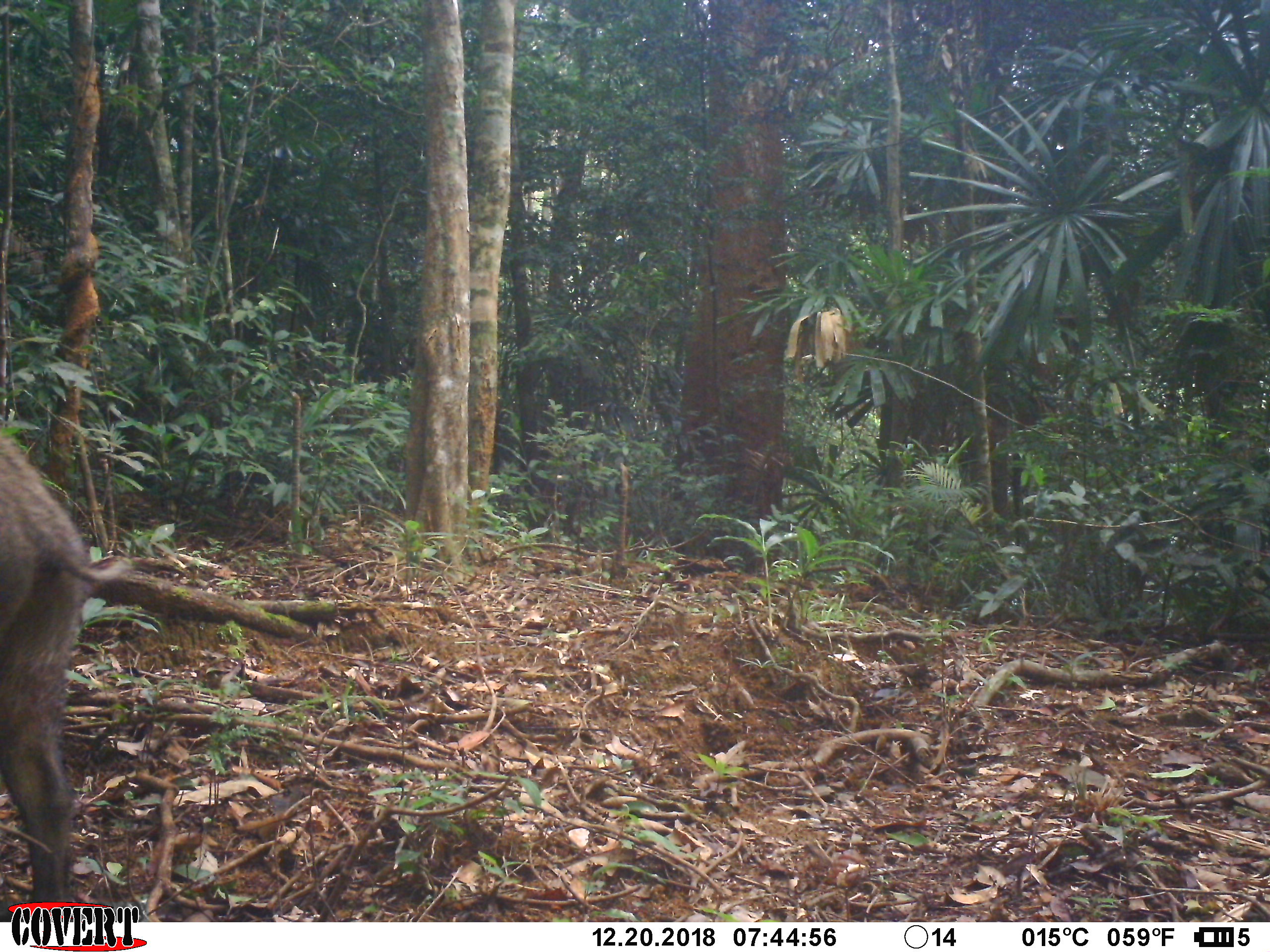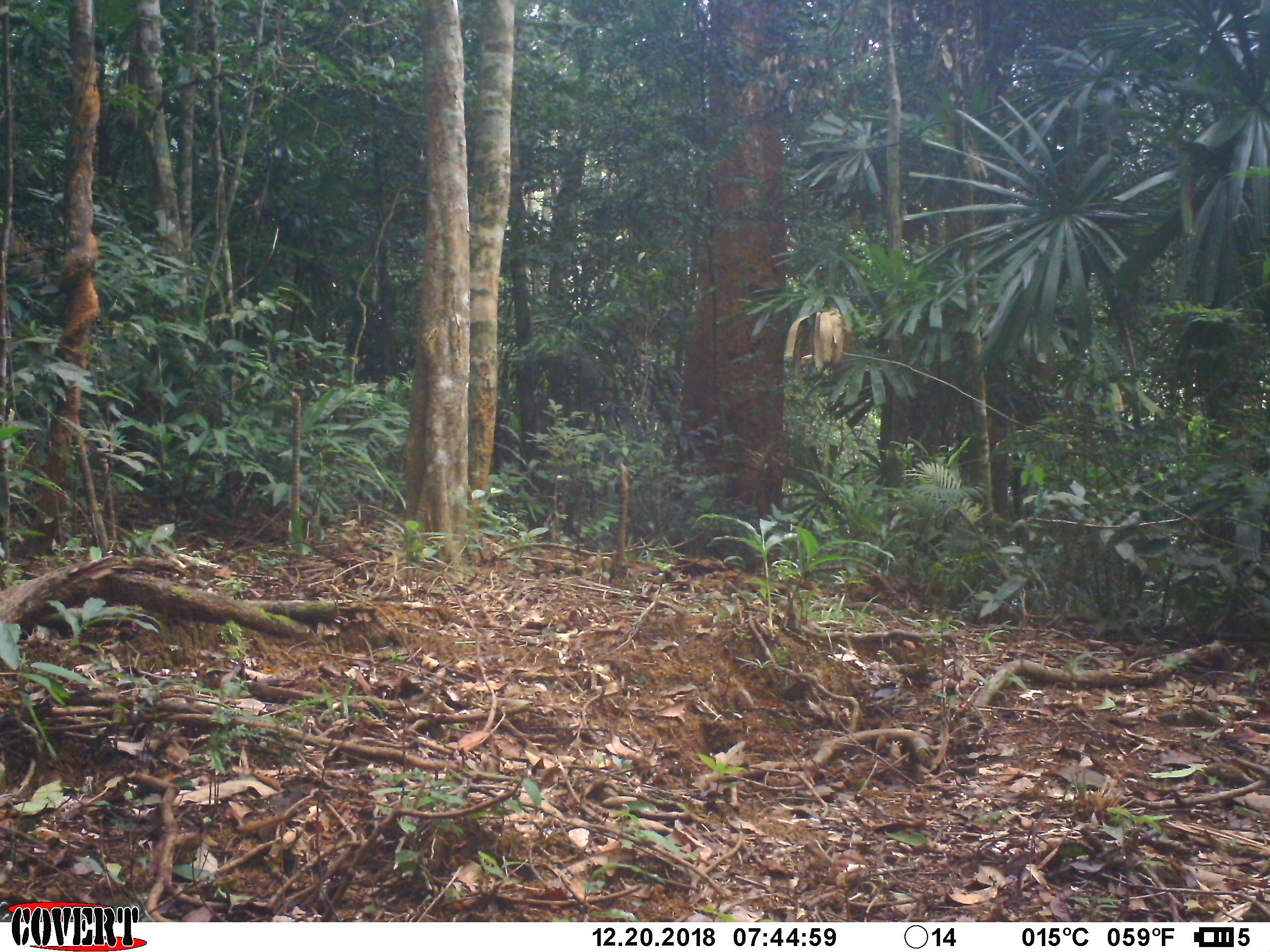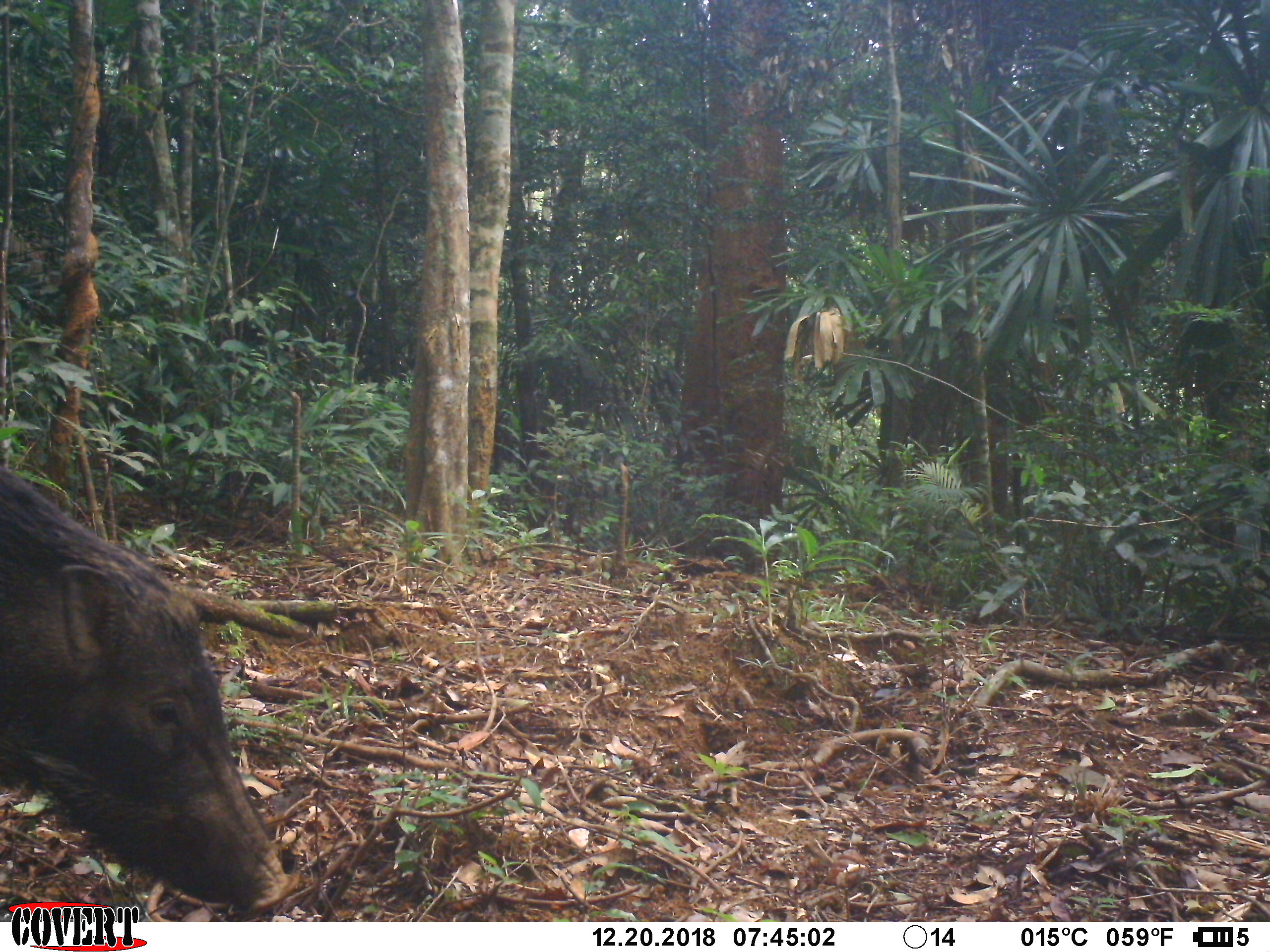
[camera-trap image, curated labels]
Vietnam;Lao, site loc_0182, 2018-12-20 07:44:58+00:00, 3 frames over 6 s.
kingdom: Animalia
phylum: Chordata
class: Mammalia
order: Artiodactyla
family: Suidae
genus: Sus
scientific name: Sus scrofa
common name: eurasian wild pig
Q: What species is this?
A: Eurasian wild pig (Sus scrofa).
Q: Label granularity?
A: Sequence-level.